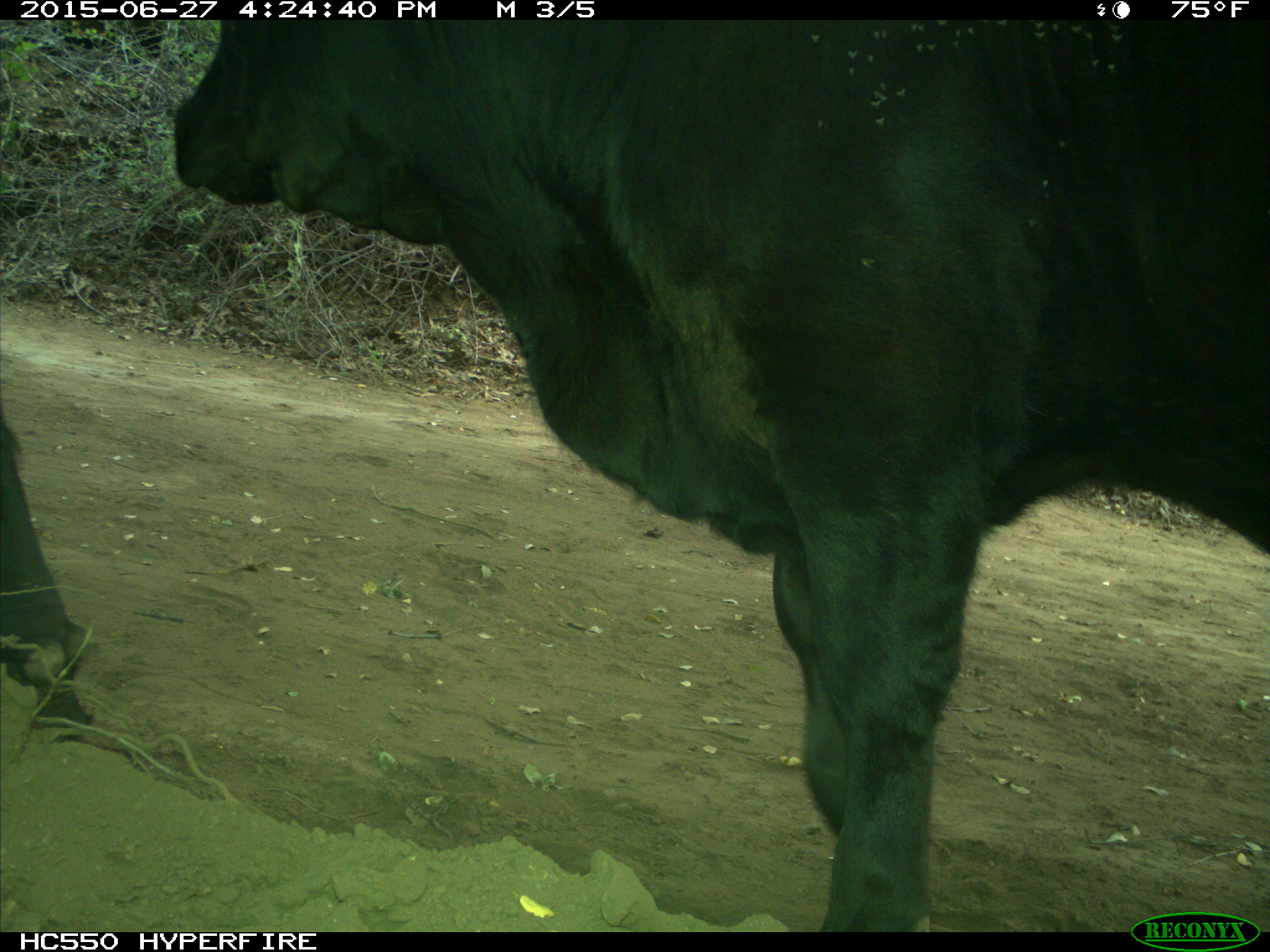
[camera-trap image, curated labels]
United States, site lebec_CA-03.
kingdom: Animalia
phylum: Chordata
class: Mammalia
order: Artiodactyla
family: Bovidae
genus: Bos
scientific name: Bos taurus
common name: domestic cow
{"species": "Bos taurus (domestic cow)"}